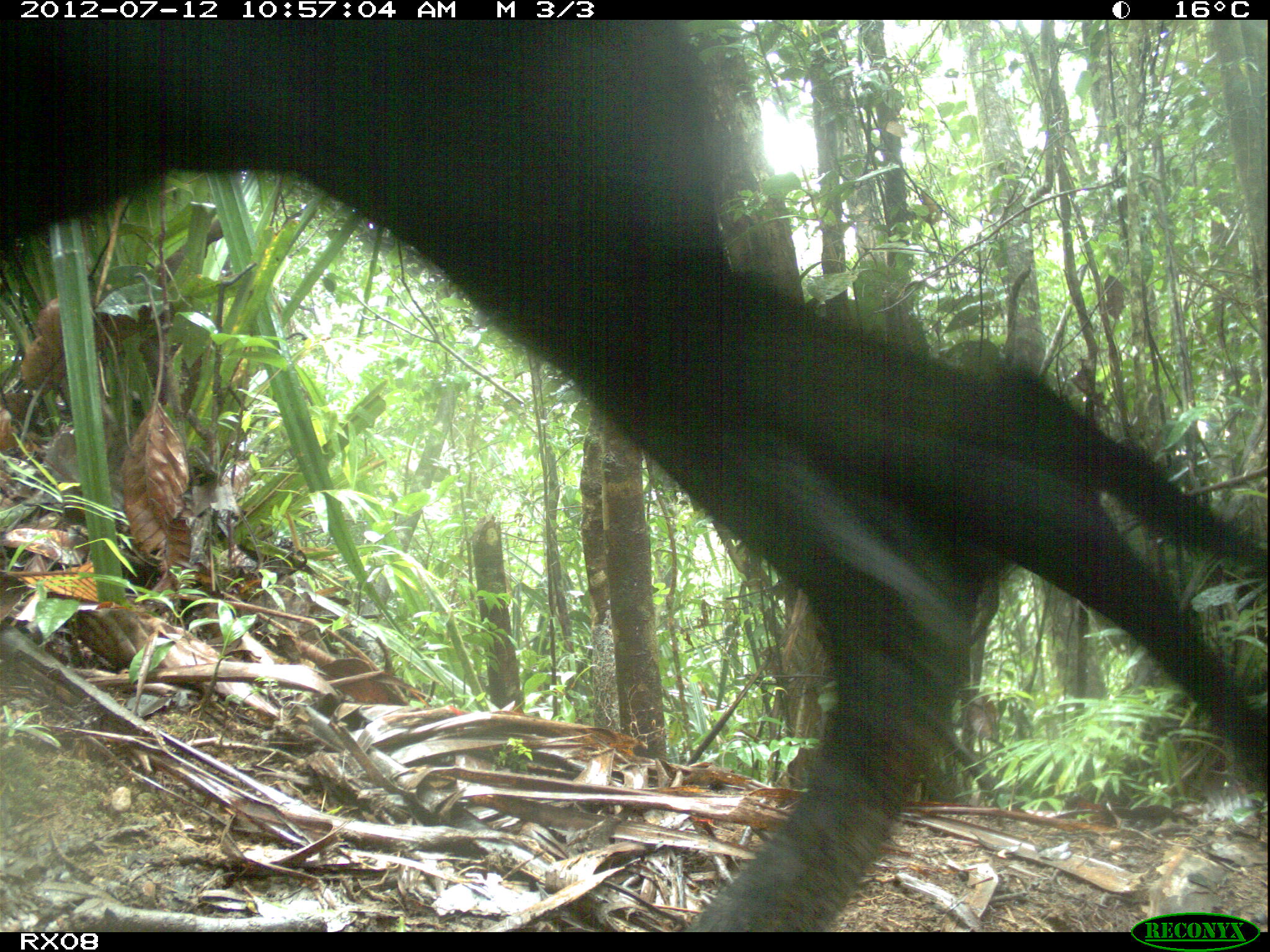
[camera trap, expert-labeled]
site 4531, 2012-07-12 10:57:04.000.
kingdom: Animalia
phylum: Chordata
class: Mammalia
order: Artiodactyla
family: Bovidae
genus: Bos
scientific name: Bos taurus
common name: domestic cattle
Bos taurus (domestic cattle), count 4.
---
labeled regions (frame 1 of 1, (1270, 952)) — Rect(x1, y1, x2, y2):
bos taurus: Rect(1, 19, 1266, 926)